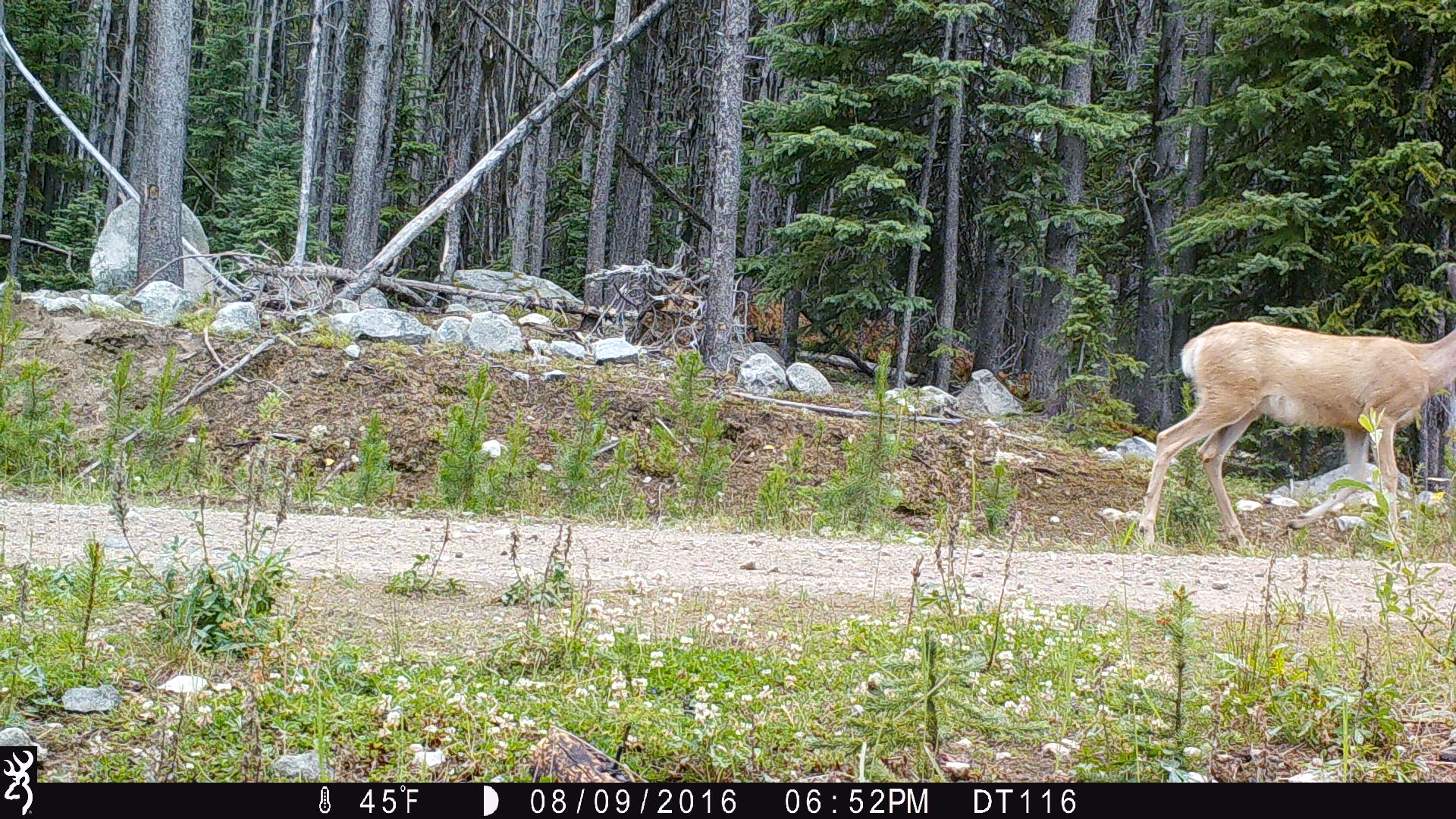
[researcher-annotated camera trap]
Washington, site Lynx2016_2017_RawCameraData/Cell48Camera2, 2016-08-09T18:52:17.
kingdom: Animalia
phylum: Chordata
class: Mammalia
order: Artiodactyla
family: Cervidae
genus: Odocoileus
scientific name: Odocoileus hemionus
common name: mule deer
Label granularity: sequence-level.